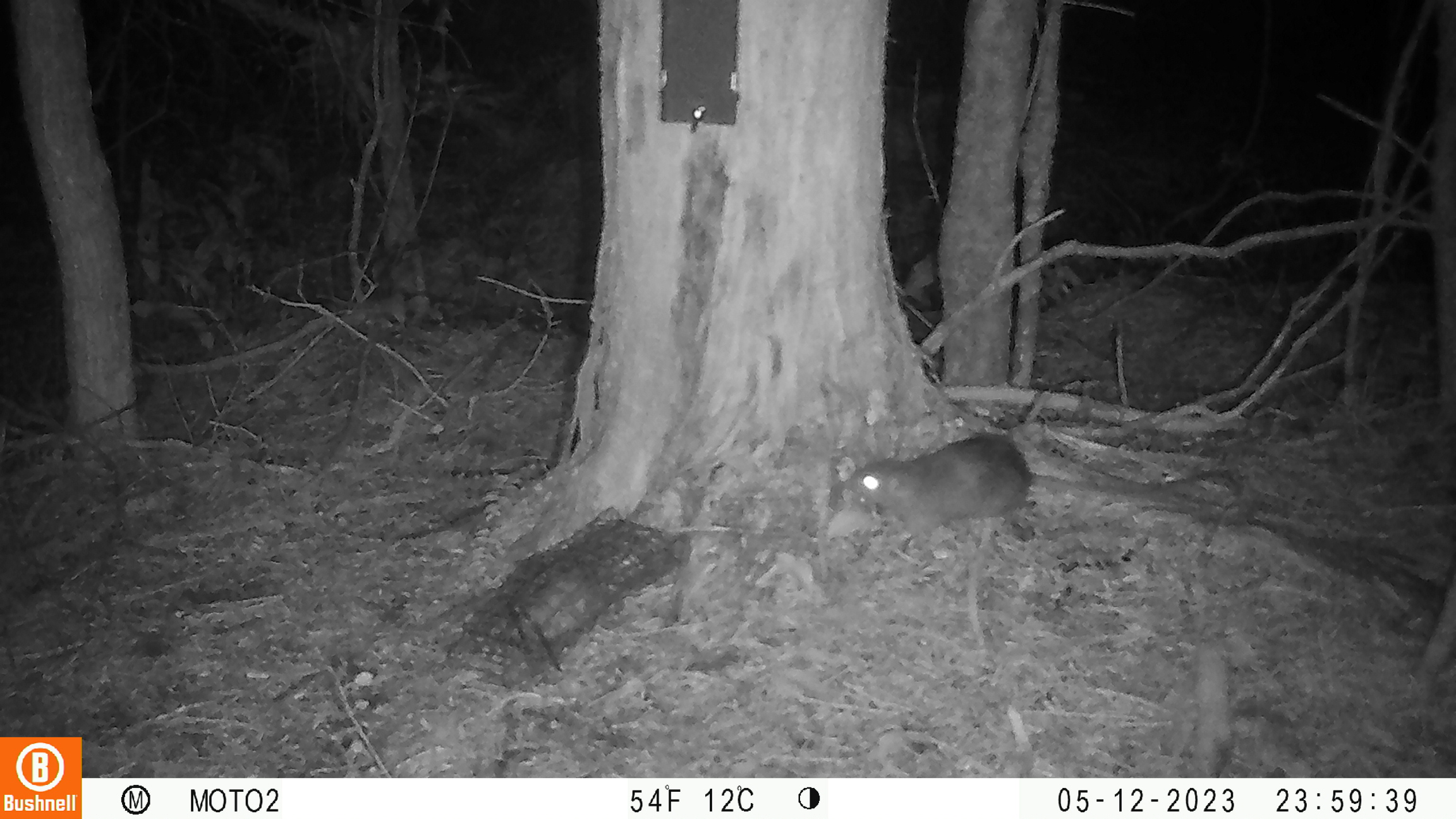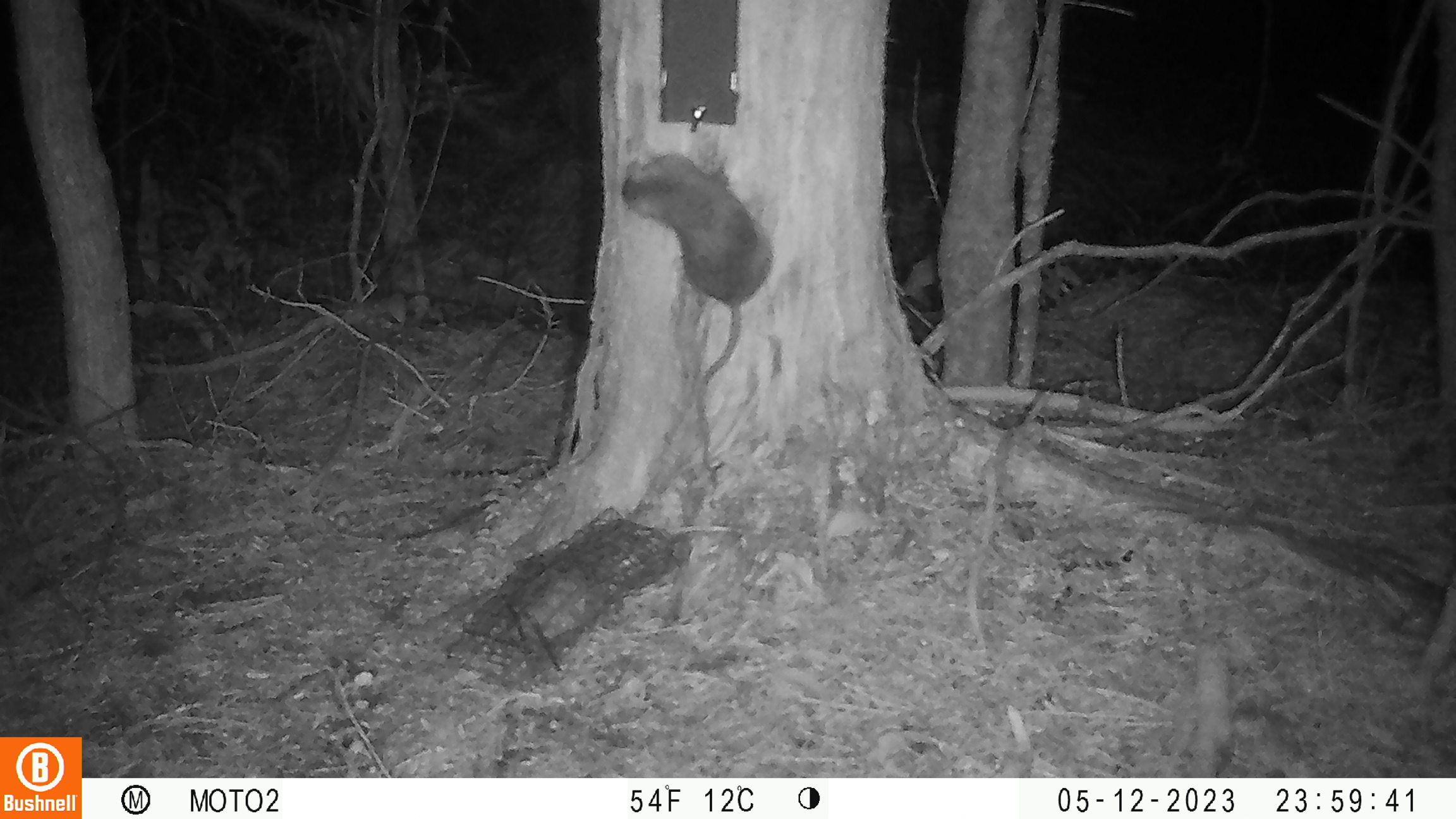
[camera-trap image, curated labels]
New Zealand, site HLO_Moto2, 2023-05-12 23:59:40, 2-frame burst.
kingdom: Animalia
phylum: Chordata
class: Mammalia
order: Rodentia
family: Muridae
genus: Rattus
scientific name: Rattus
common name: rat